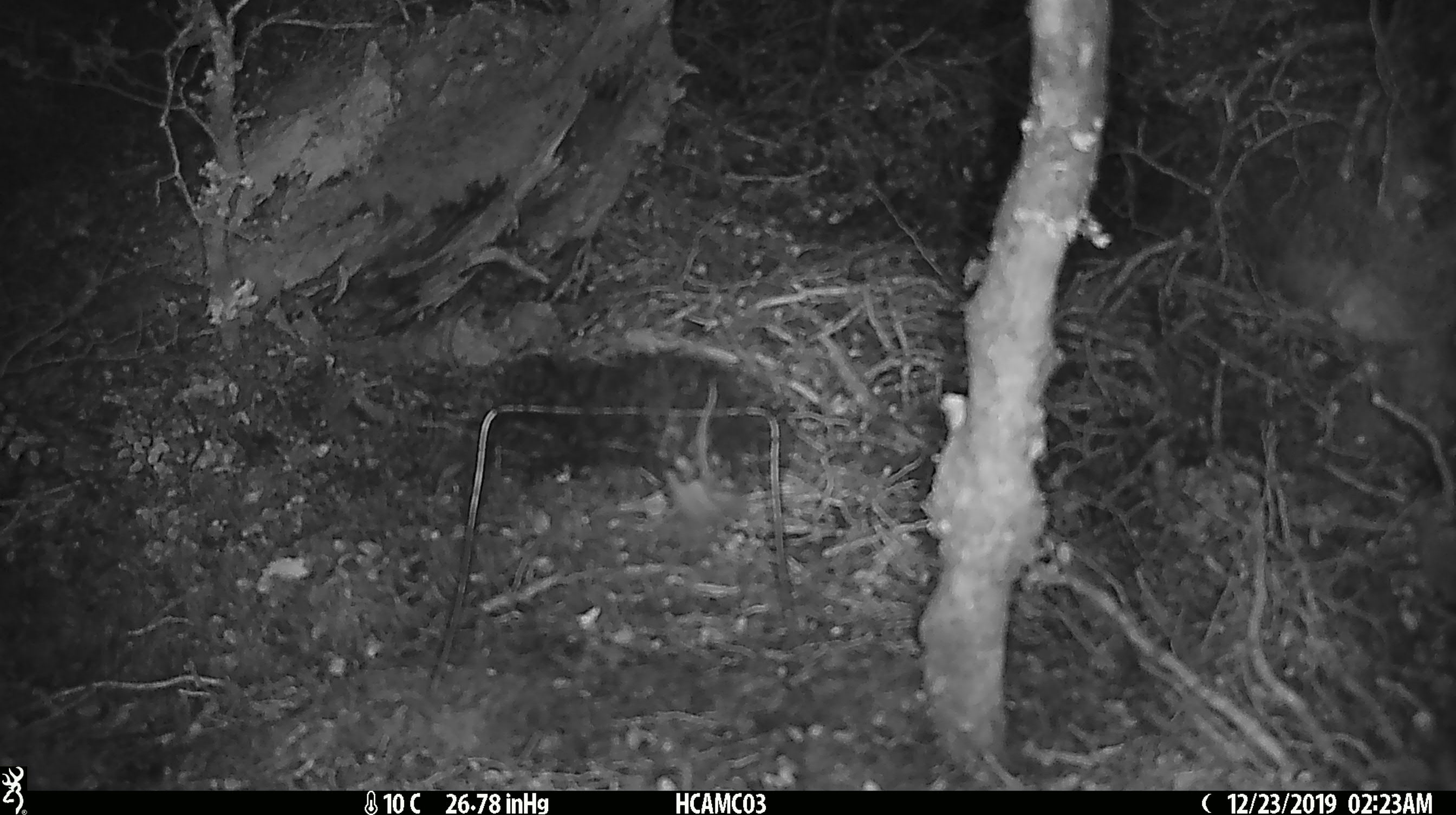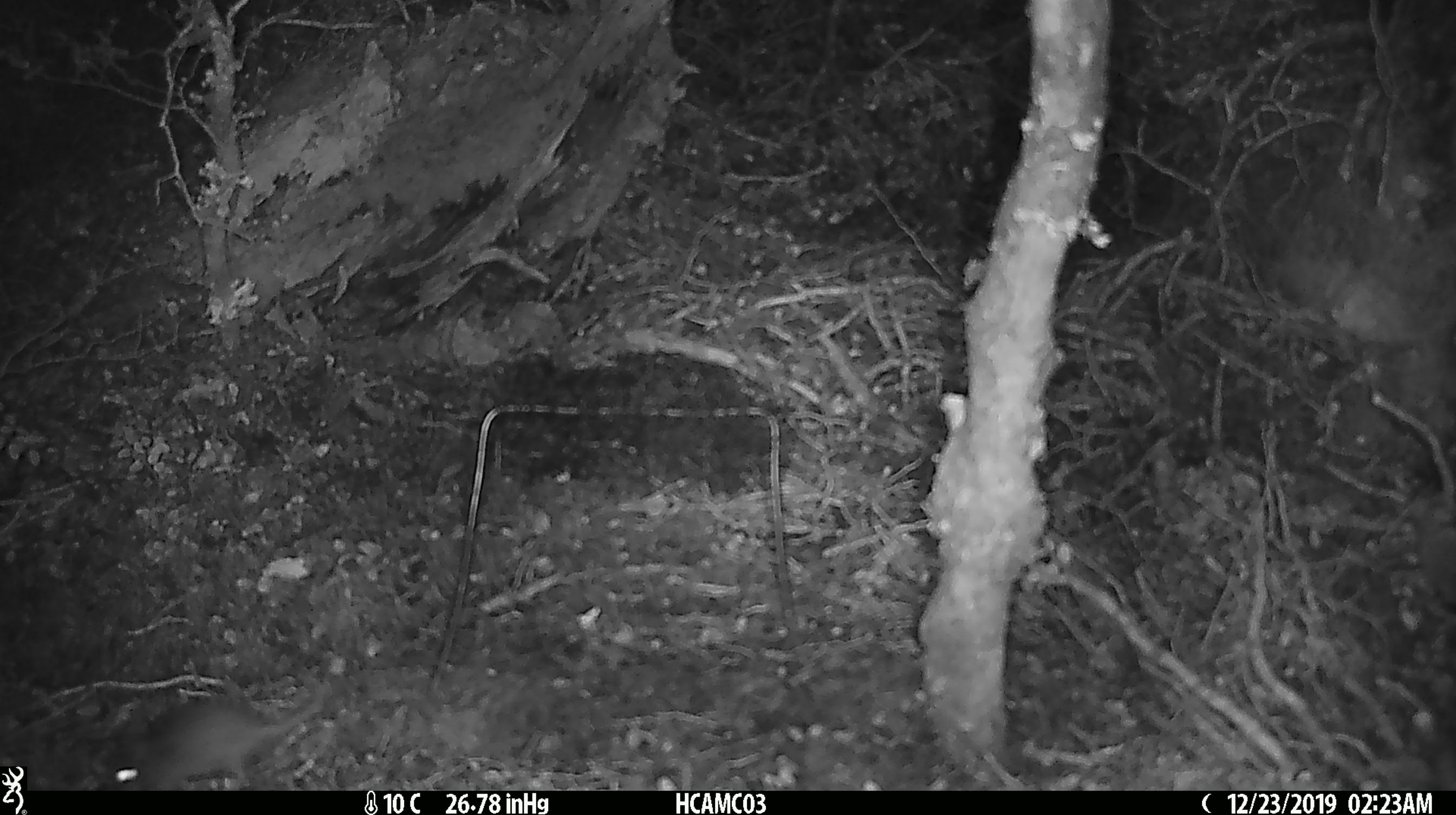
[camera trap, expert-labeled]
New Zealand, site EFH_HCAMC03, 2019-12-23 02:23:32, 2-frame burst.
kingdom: Animalia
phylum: Chordata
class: Mammalia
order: Rodentia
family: Muridae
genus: Mus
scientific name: Mus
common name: mouse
Mouse (Mus).